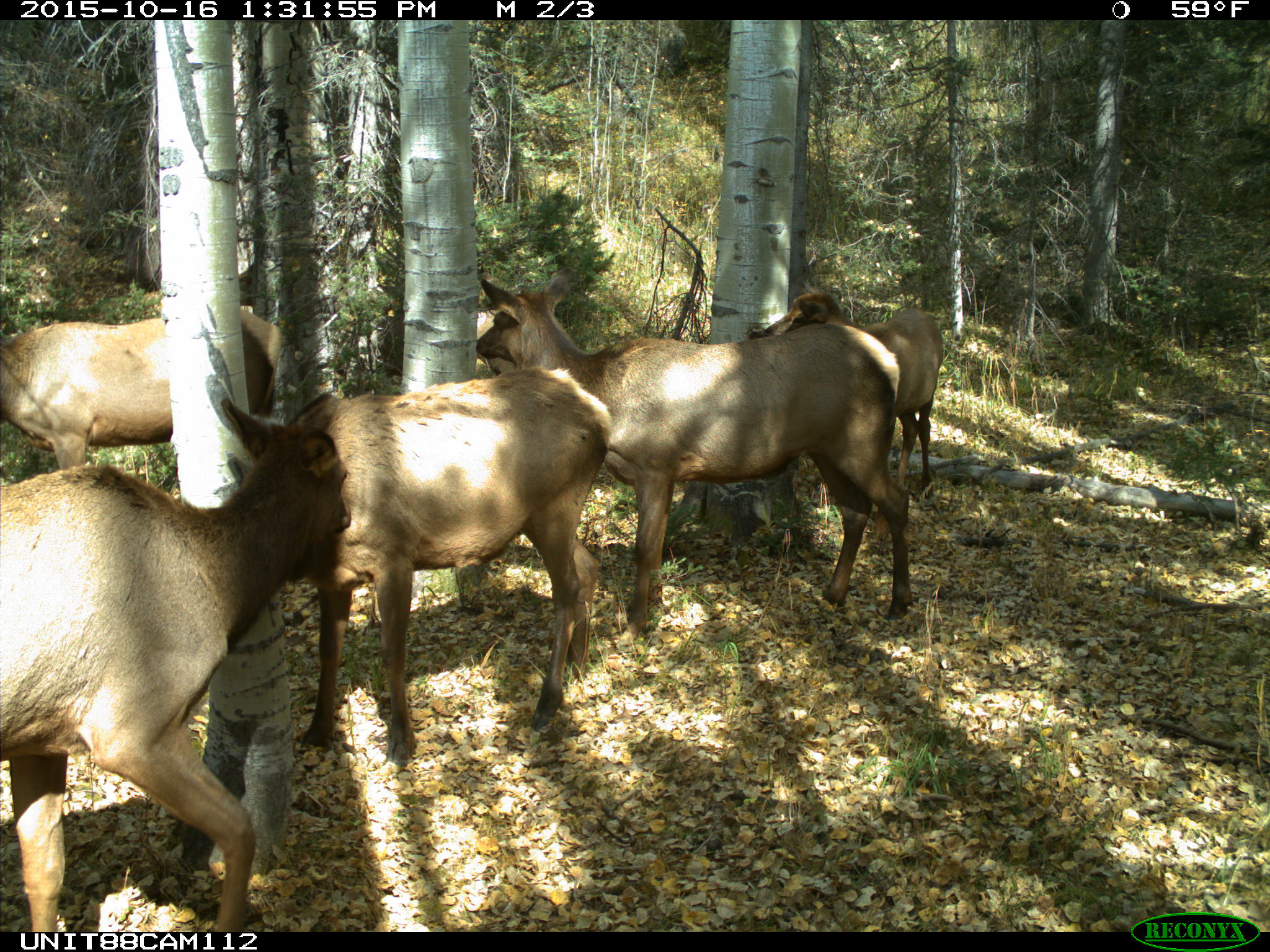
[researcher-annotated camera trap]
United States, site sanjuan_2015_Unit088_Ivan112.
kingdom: Animalia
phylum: Chordata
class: Mammalia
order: Artiodactyla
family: Cervidae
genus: Cervus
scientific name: Cervus elaphus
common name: red deer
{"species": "Cervus elaphus (red deer)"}